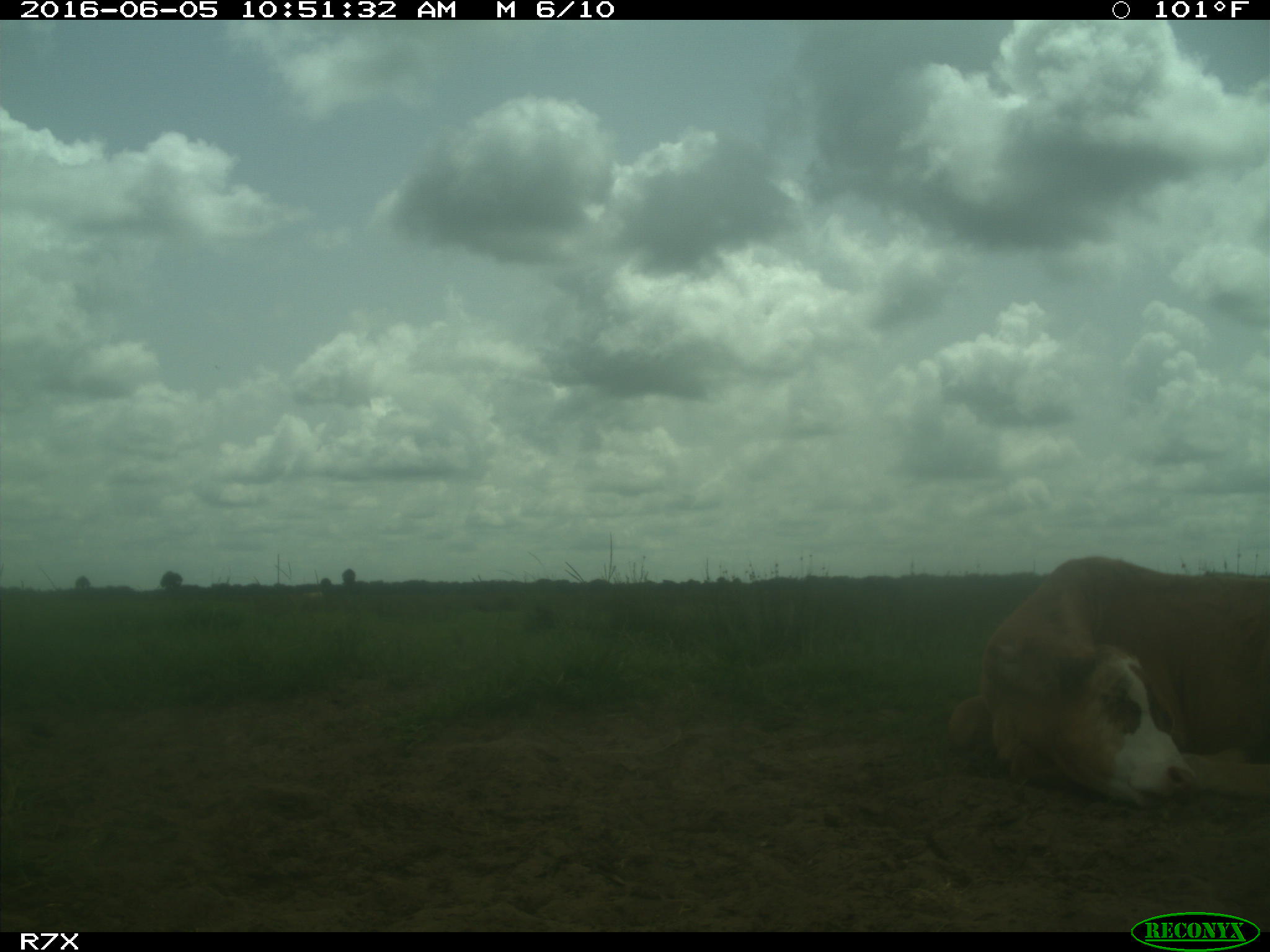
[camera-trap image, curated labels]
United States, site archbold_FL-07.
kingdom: Animalia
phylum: Chordata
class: Mammalia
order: Artiodactyla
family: Bovidae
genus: Bos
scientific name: Bos taurus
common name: domestic cow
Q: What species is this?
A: Bos taurus (domestic cow).